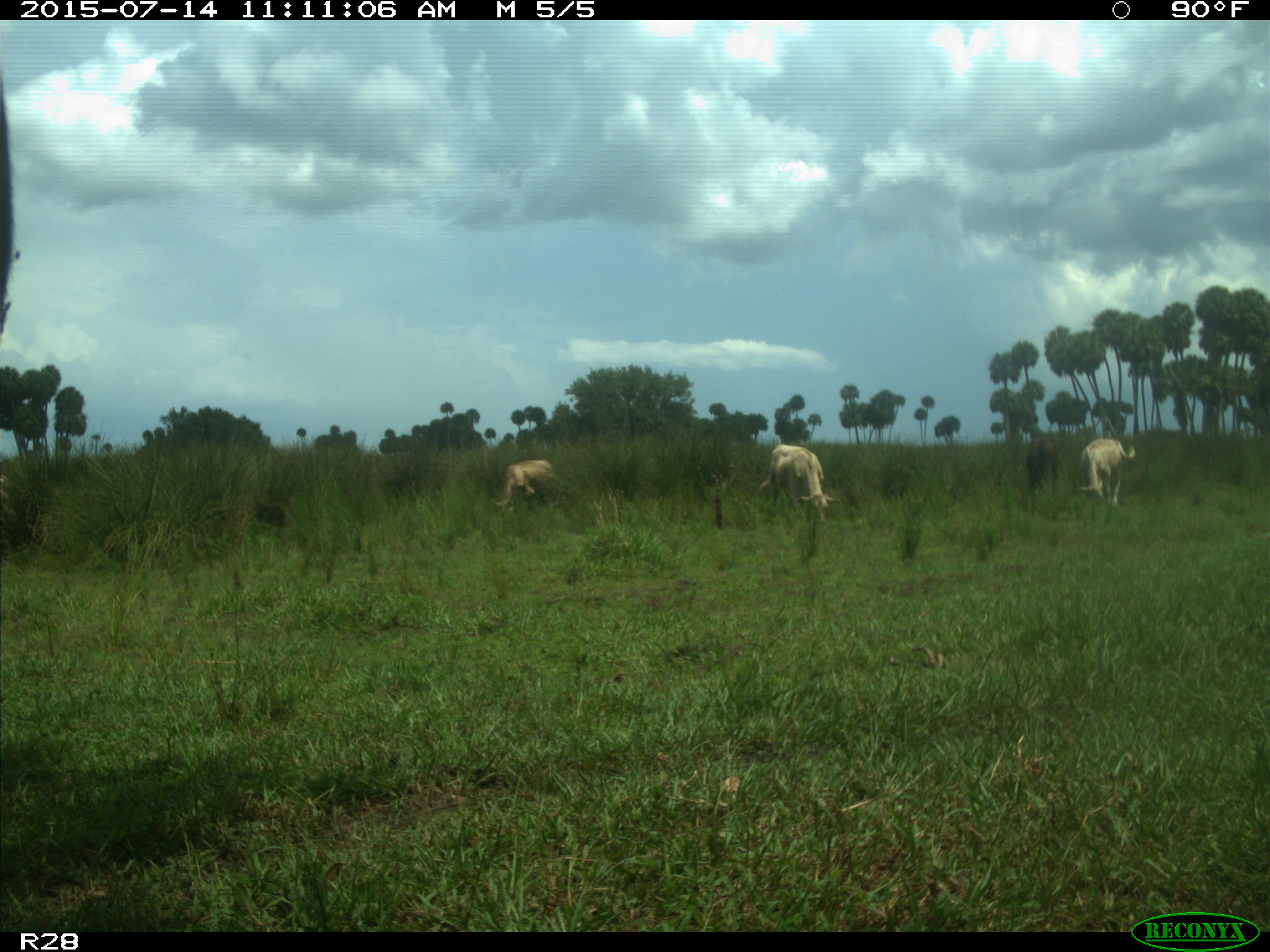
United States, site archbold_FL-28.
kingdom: Animalia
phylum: Chordata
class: Mammalia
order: Artiodactyla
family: Bovidae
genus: Bos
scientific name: Bos taurus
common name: domestic cow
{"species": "Bos taurus (domestic cow)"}